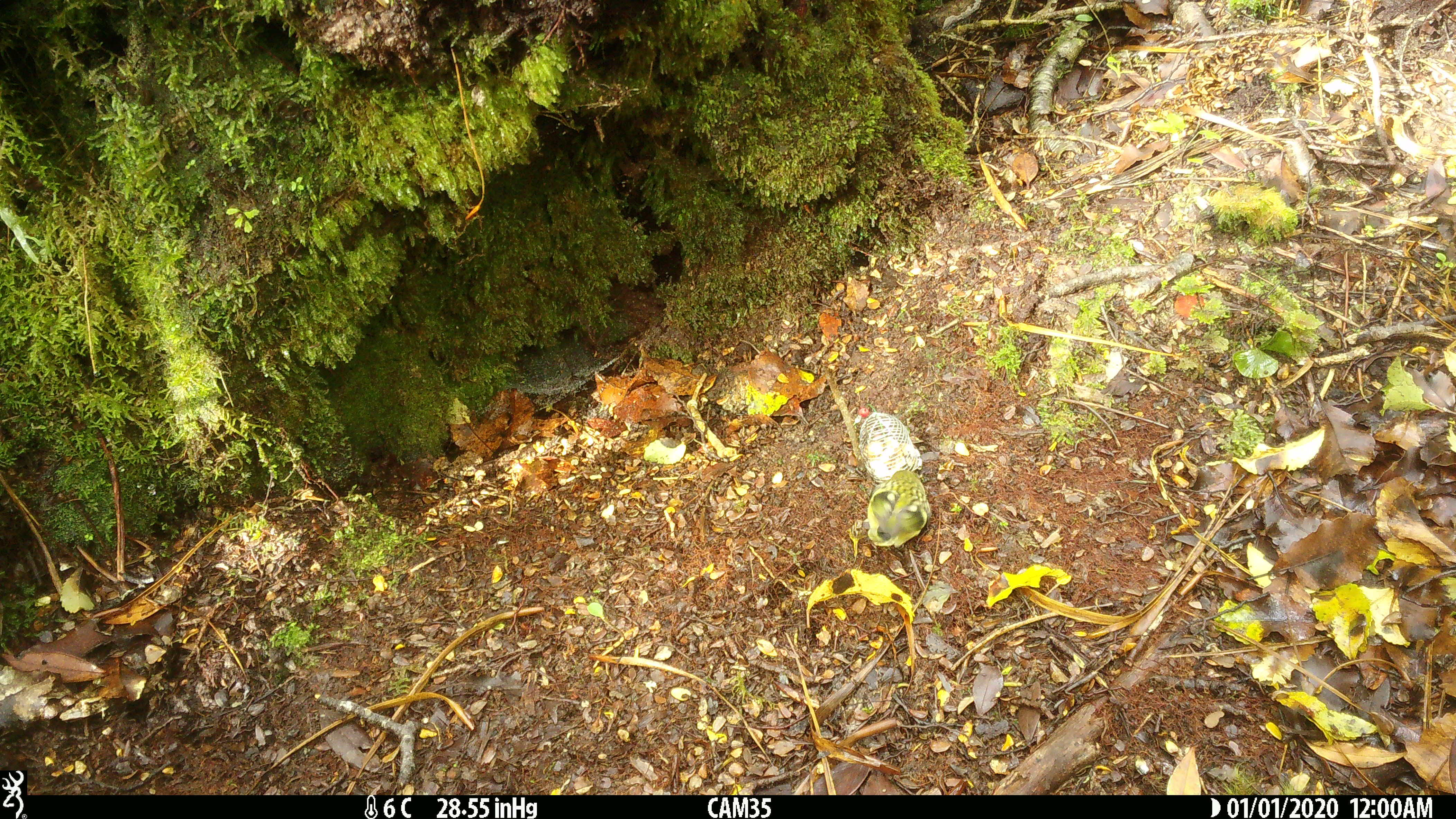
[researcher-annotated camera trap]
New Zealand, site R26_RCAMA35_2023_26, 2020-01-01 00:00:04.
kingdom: Animalia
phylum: Chordata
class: Aves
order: Passeriformes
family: Acanthisittidae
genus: Acanthisitta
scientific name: Acanthisitta chloris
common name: rifleman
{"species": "rifleman (Acanthisitta chloris)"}